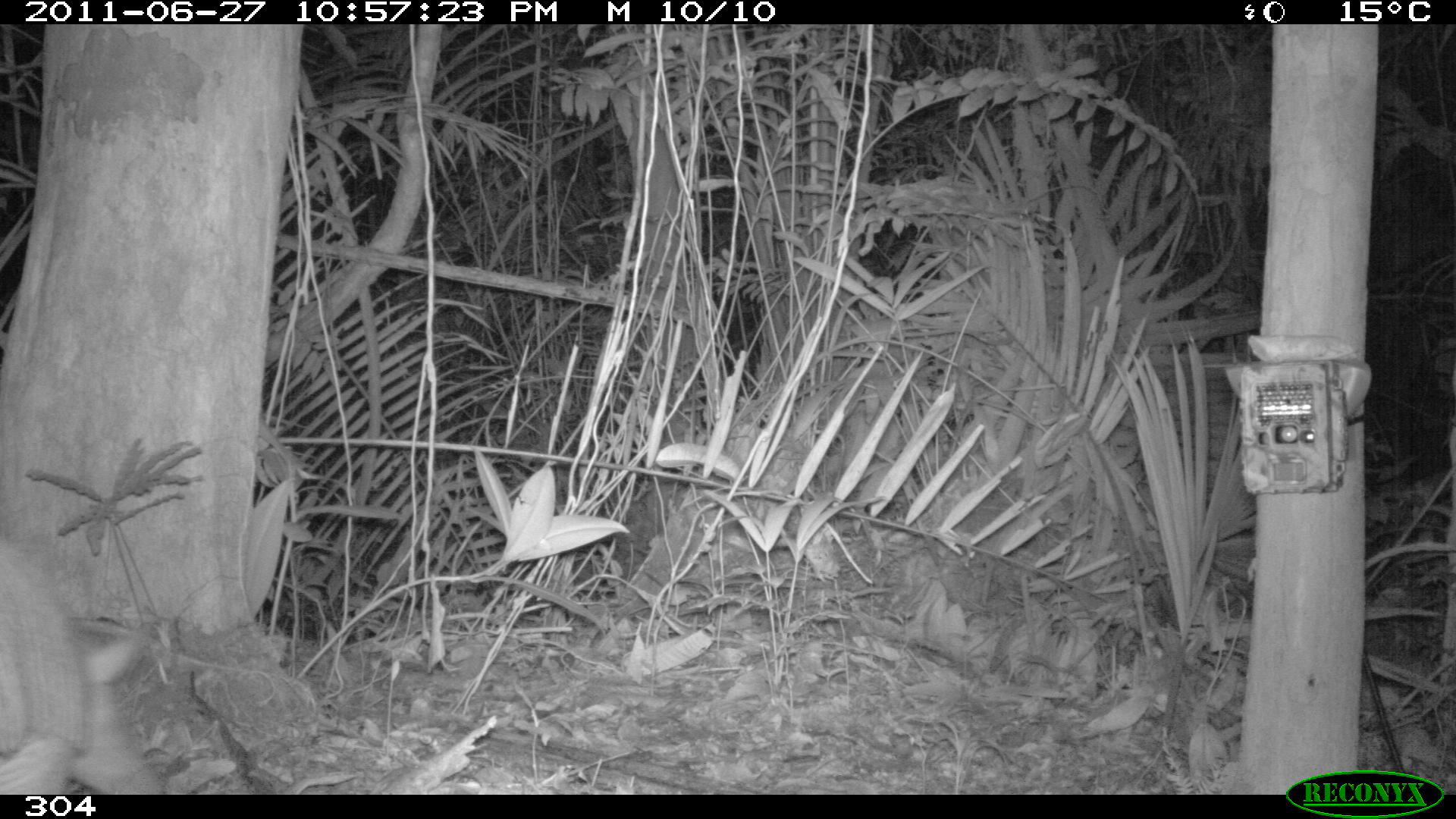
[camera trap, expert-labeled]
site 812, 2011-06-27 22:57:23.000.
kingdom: Animalia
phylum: Chordata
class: Mammalia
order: Cingulata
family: Chlamyphoridae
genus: Priodontes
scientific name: Priodontes maximus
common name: giant armadillo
Priodontes maximus (giant armadillo).